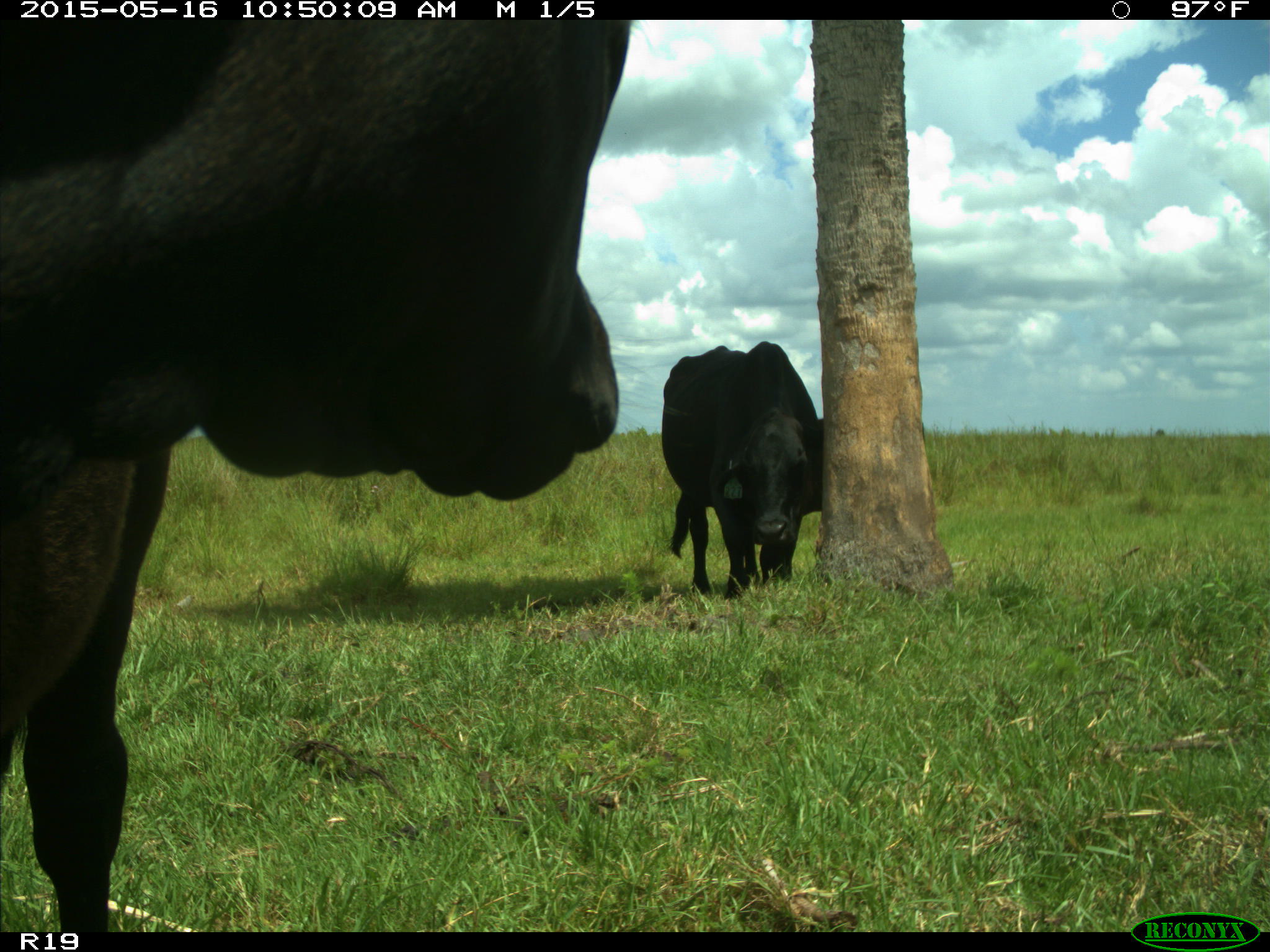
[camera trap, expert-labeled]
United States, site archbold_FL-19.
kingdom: Animalia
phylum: Chordata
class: Mammalia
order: Artiodactyla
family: Bovidae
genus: Bos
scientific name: Bos taurus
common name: domestic cow